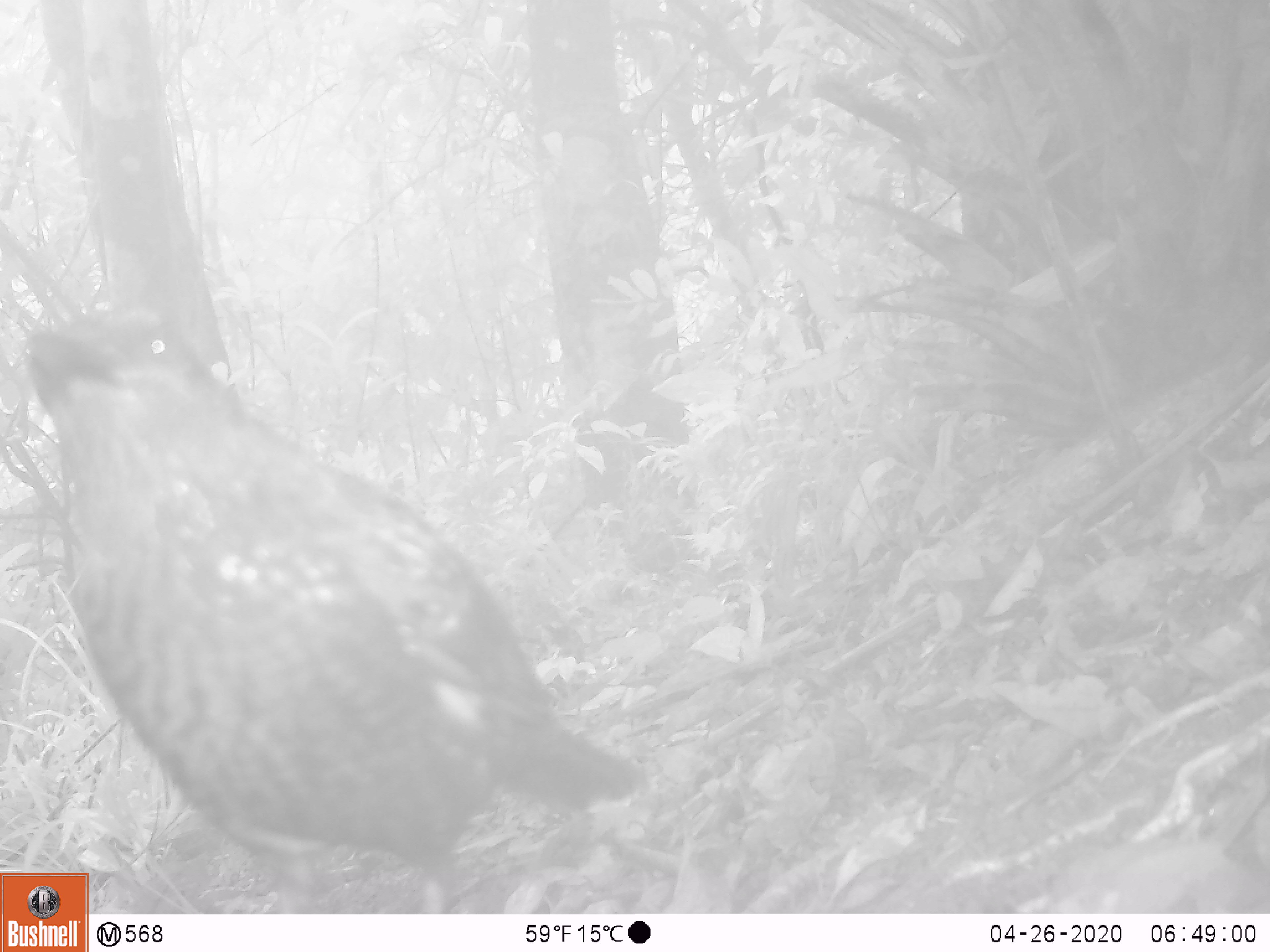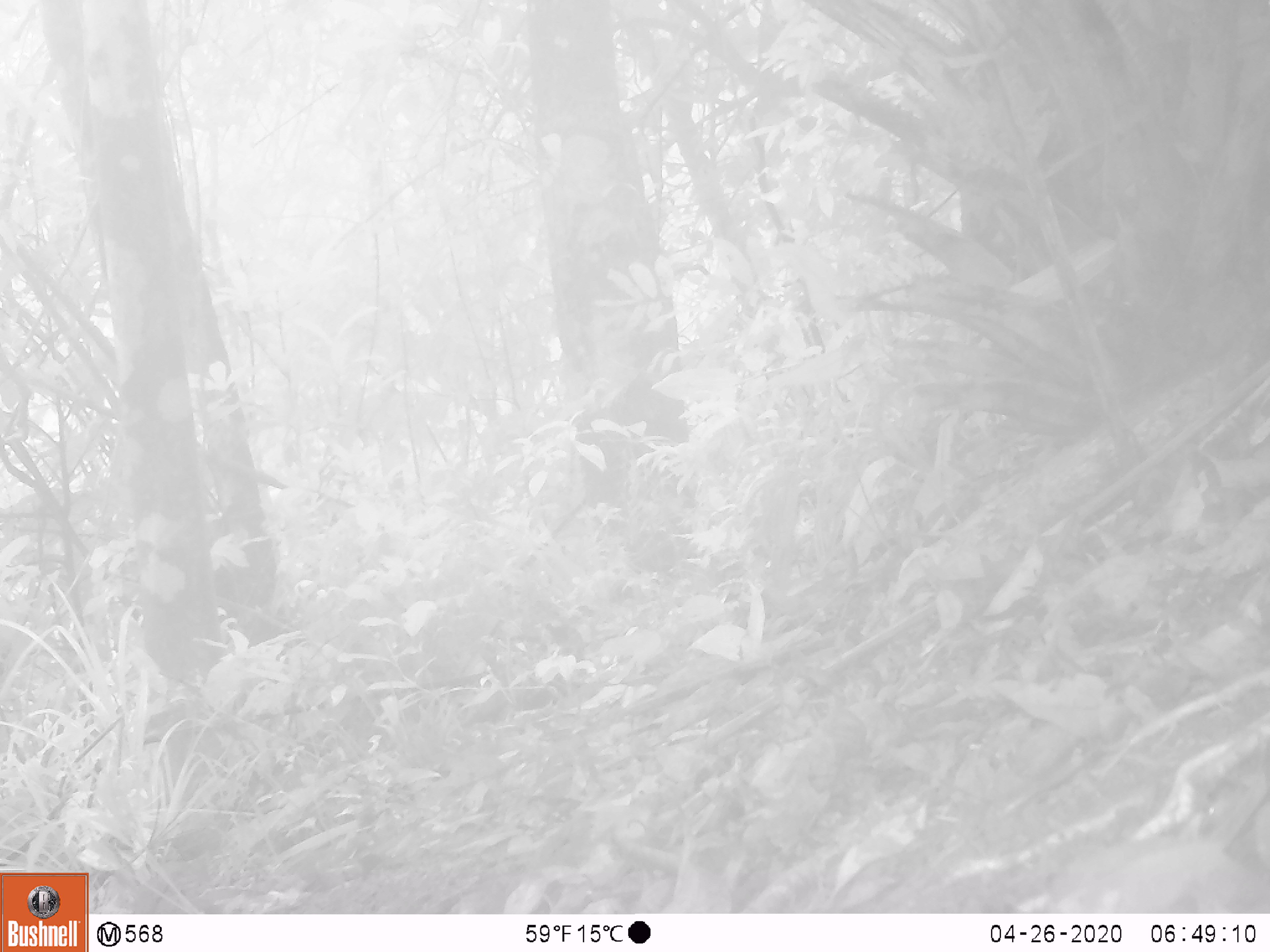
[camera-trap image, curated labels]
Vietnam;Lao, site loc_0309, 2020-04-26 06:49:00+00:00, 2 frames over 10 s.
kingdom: Animalia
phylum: Chordata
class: Aves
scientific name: Aves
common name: bird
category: unidentified bird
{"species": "unidentified bird (bird) (Aves)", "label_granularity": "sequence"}